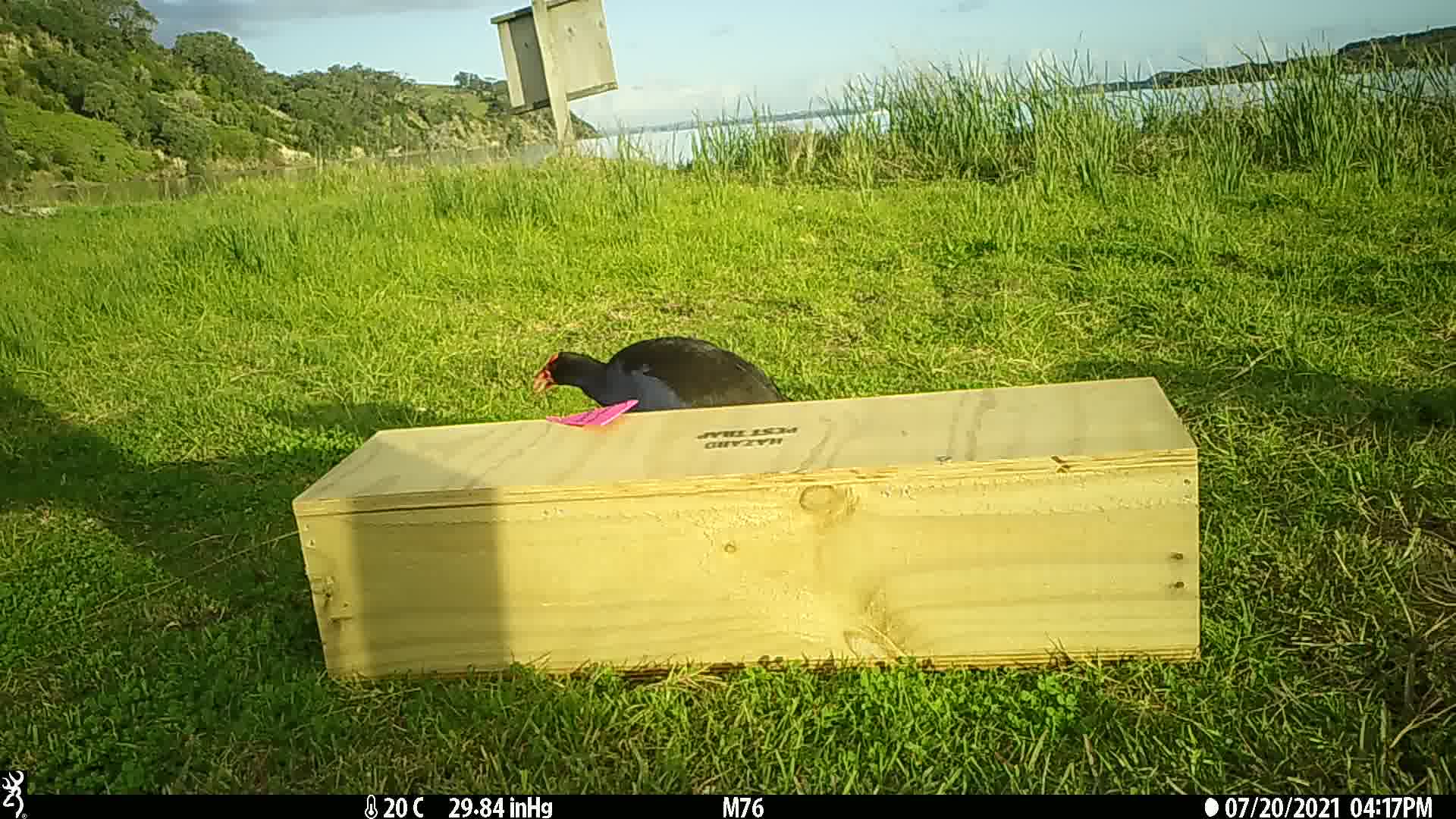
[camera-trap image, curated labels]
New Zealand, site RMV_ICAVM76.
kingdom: Animalia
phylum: Chordata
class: Aves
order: Gruiformes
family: Rallidae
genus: Porphyrio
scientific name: Porphyrio melanotus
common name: australasian swamphen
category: pukeko